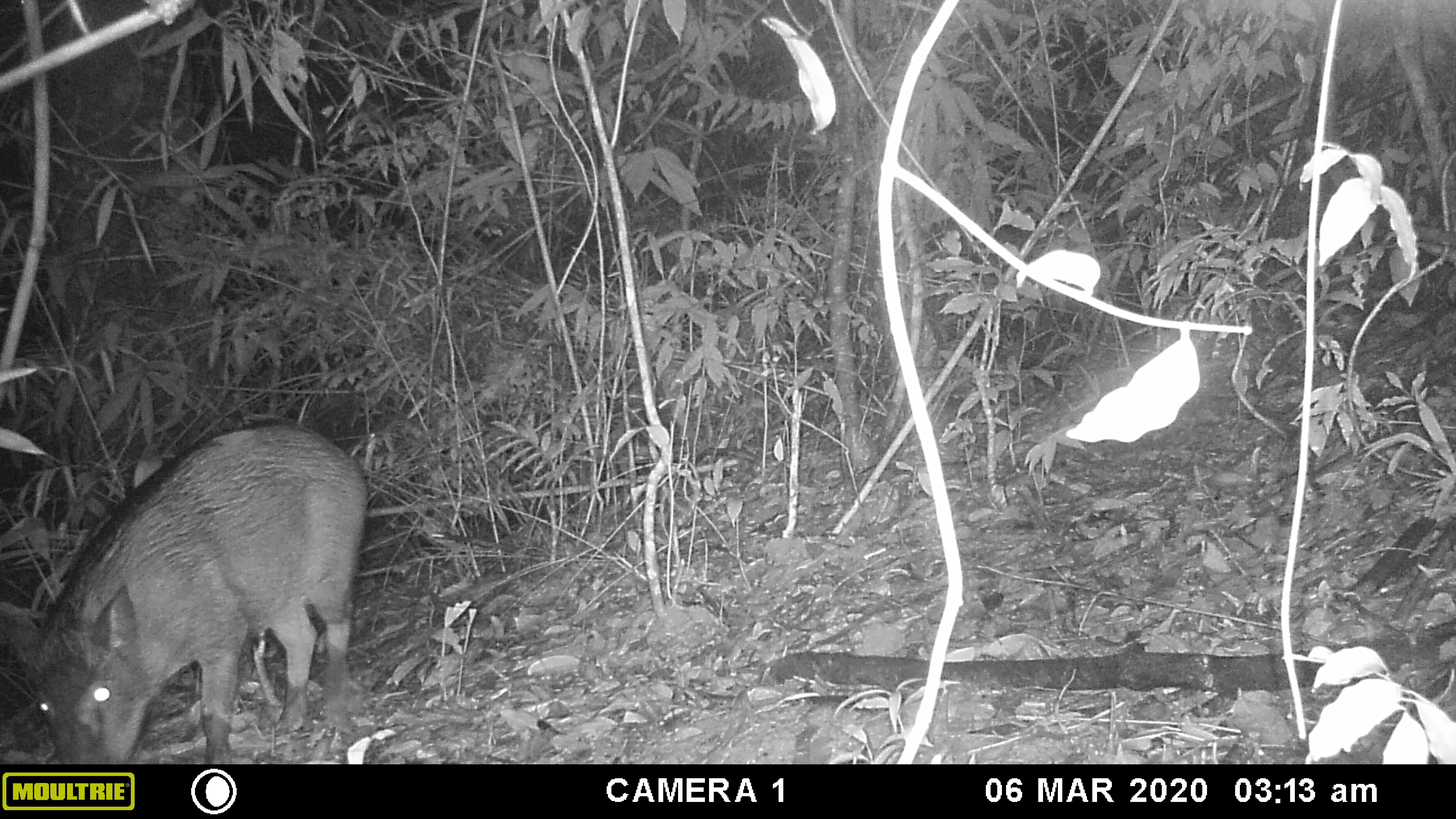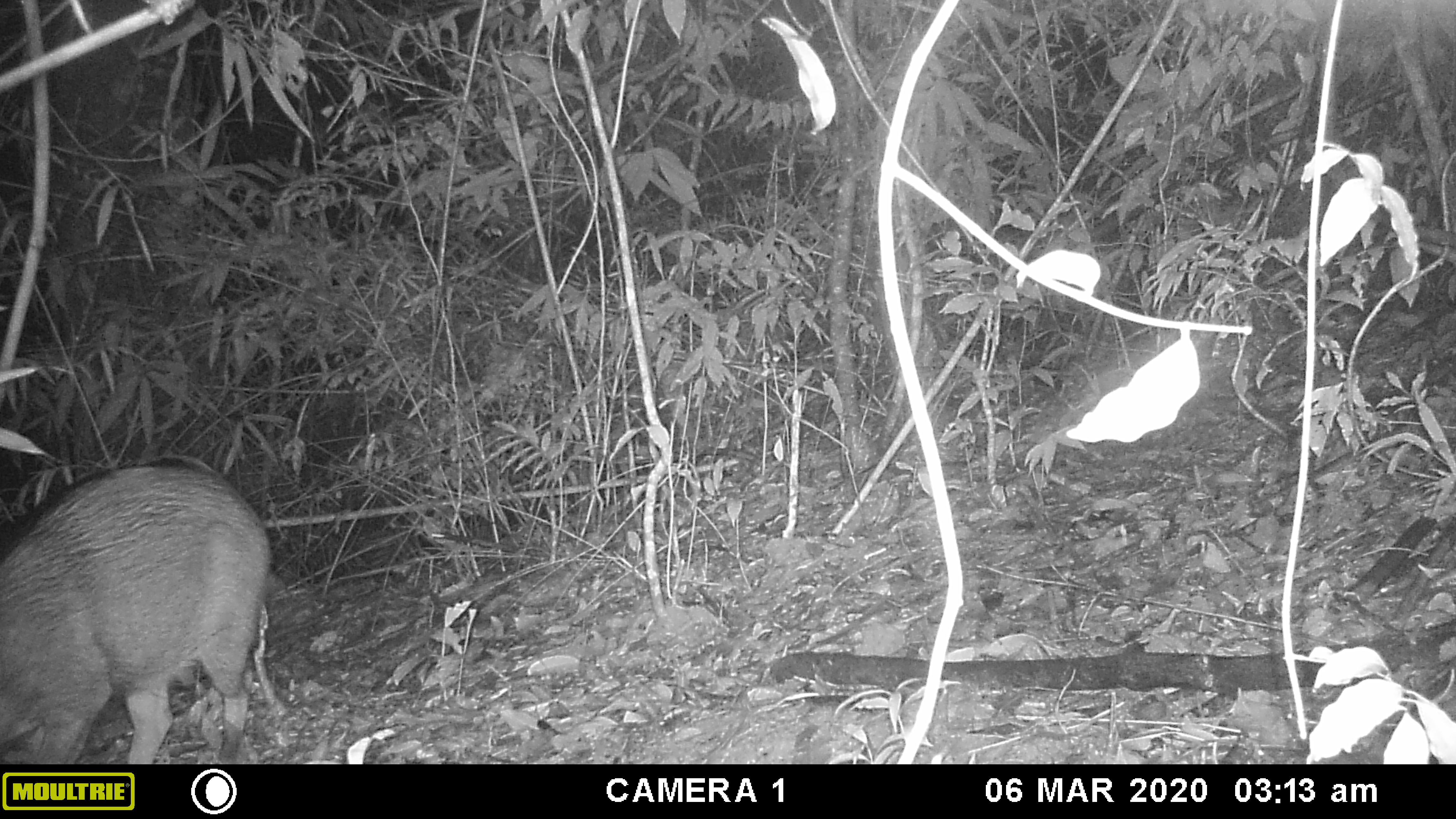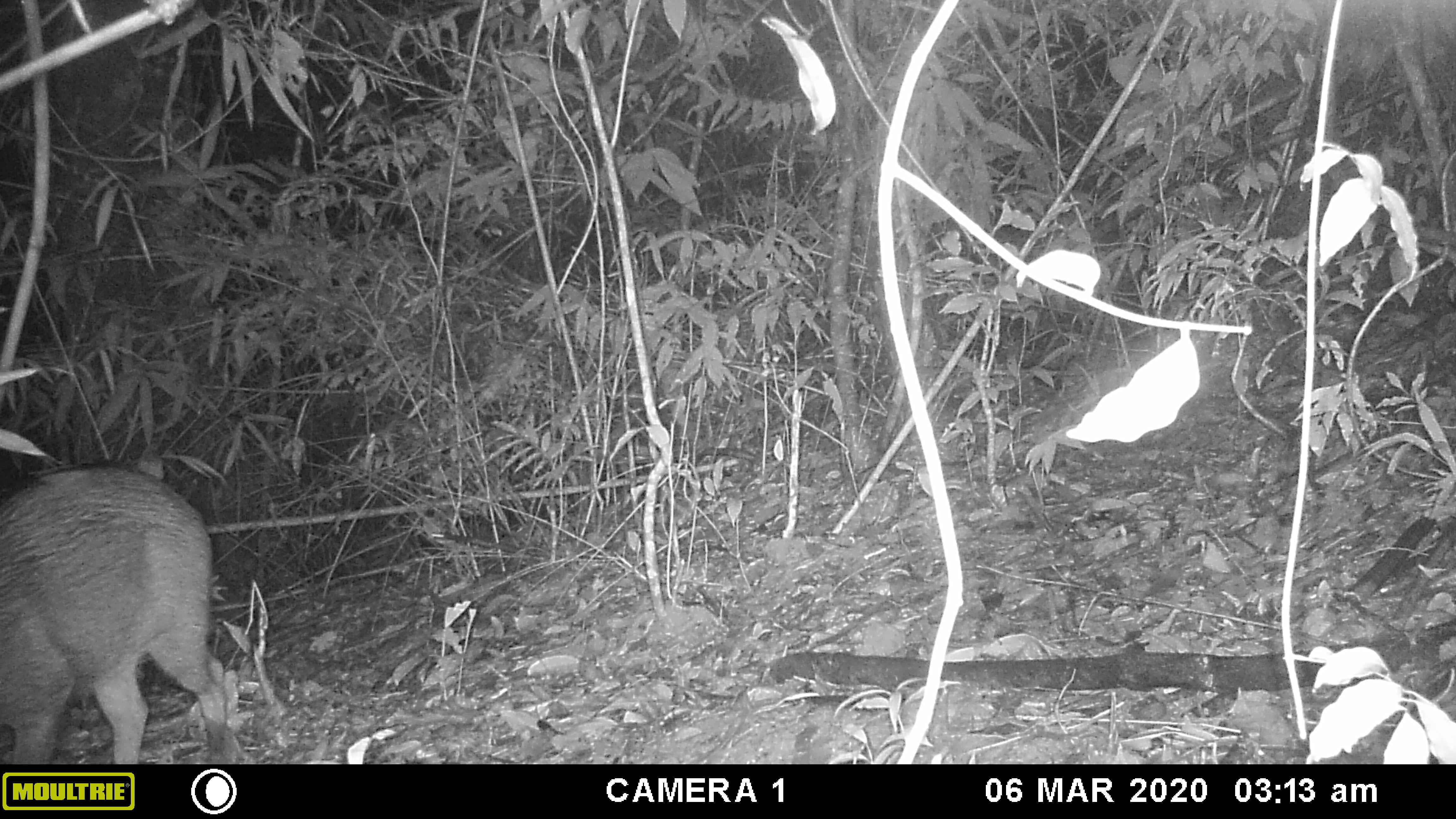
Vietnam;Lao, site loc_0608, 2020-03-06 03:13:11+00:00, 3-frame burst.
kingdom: Animalia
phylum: Chordata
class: Mammalia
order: Artiodactyla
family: Suidae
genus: Sus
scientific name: Sus scrofa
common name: eurasian wild pig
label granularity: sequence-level